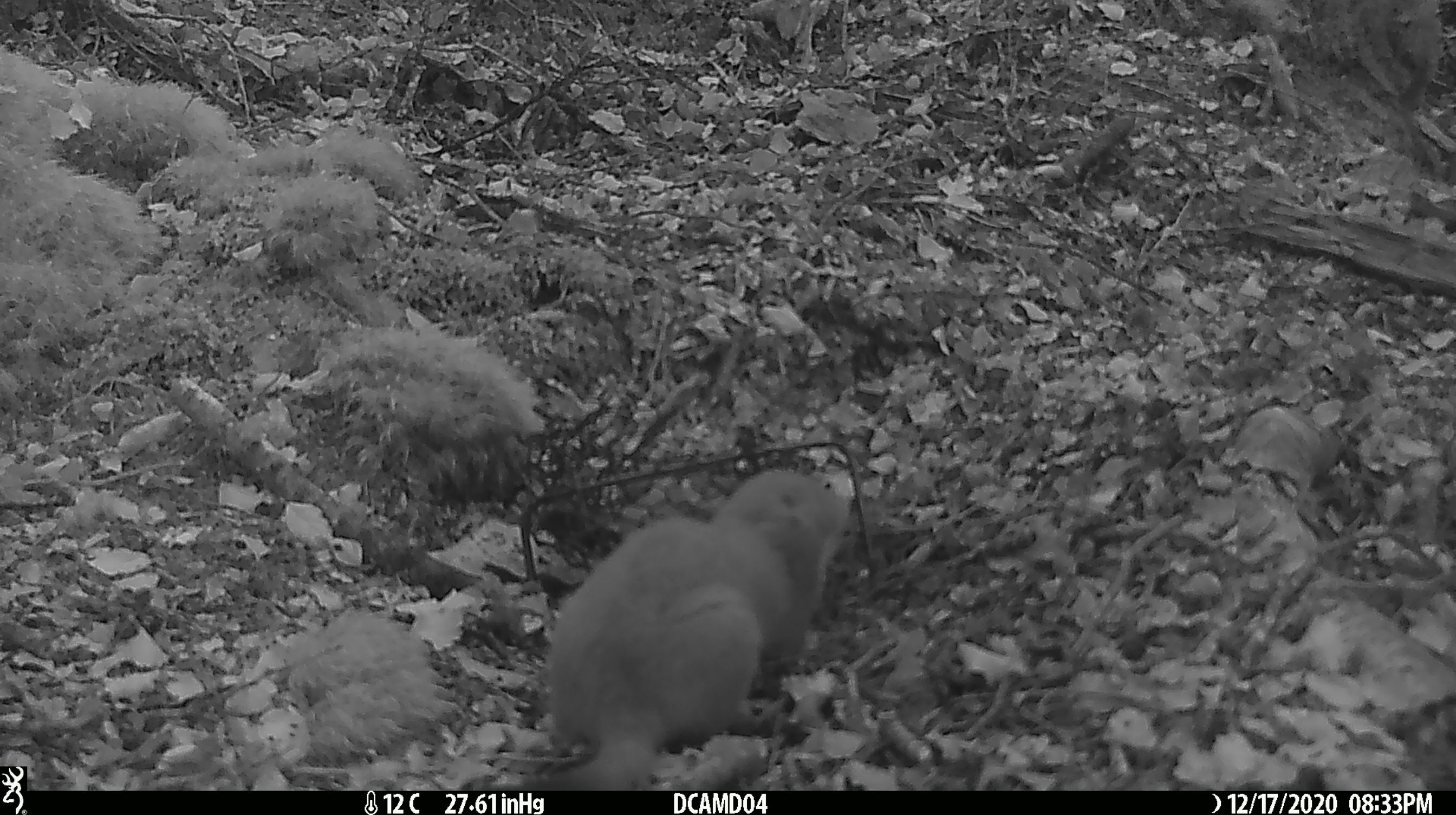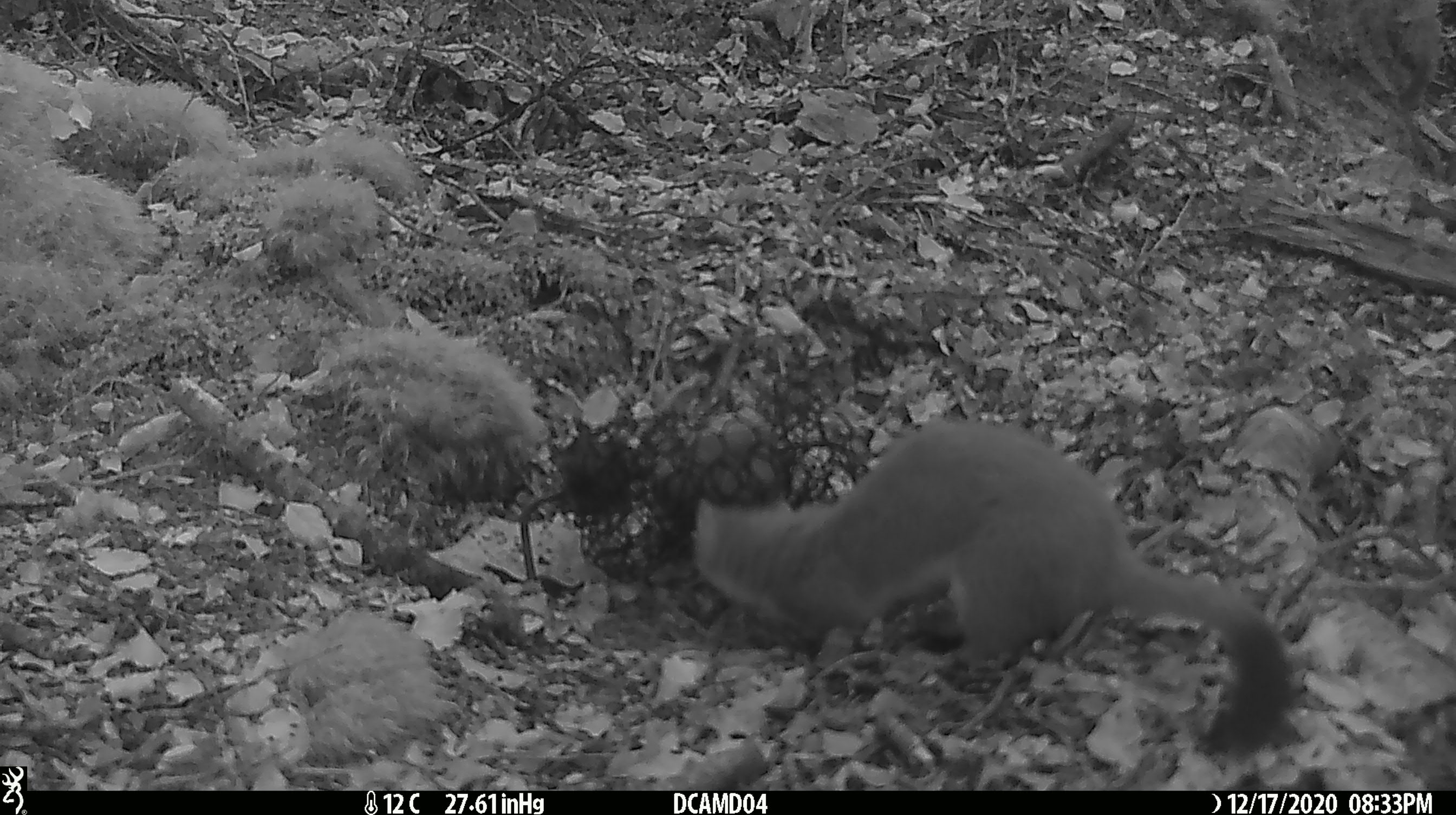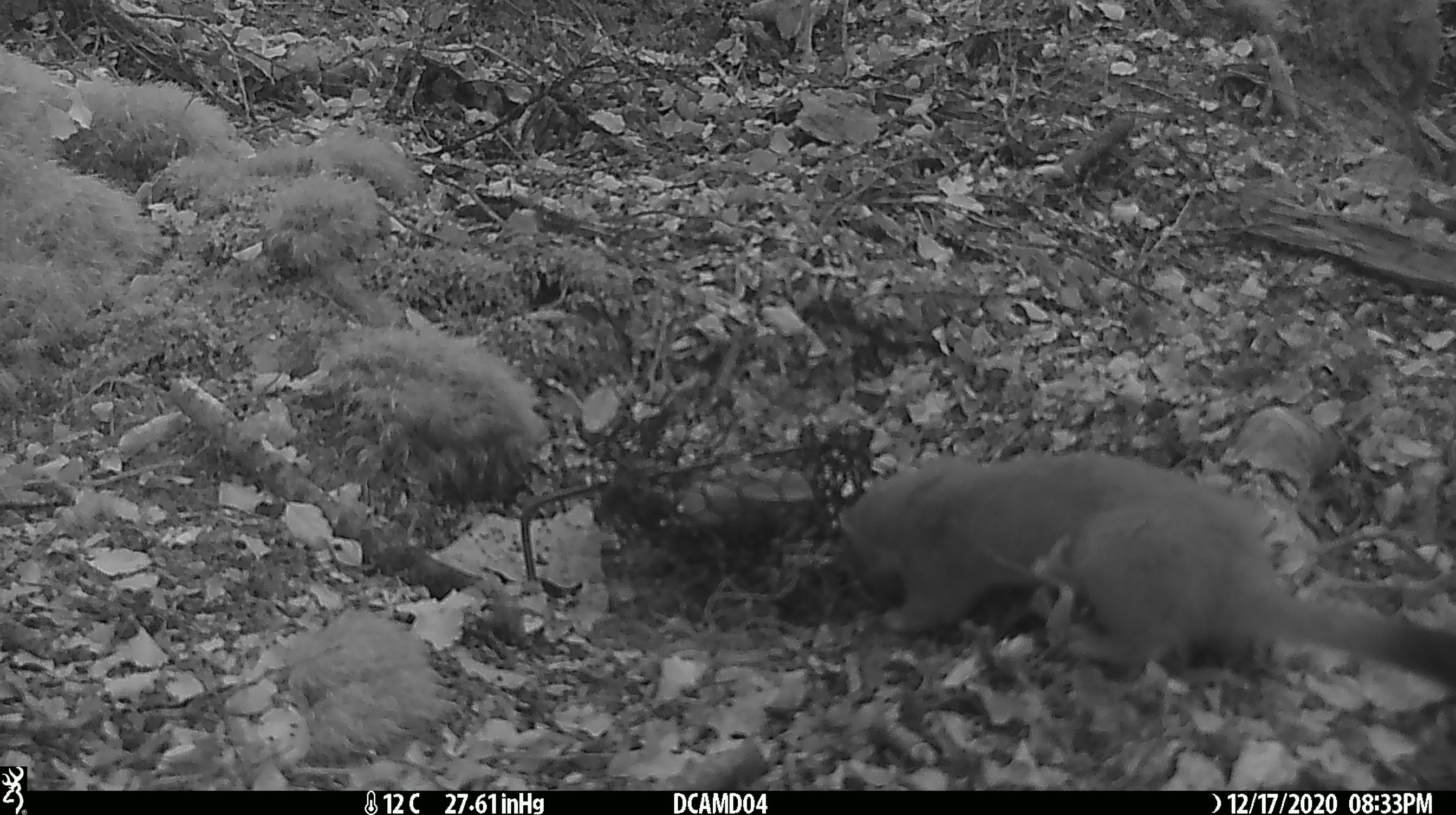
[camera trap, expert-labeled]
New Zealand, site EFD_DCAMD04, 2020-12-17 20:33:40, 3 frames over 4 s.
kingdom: Animalia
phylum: Chordata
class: Mammalia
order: Carnivora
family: Mustelidae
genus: Mustela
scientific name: Mustela erminea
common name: stoat